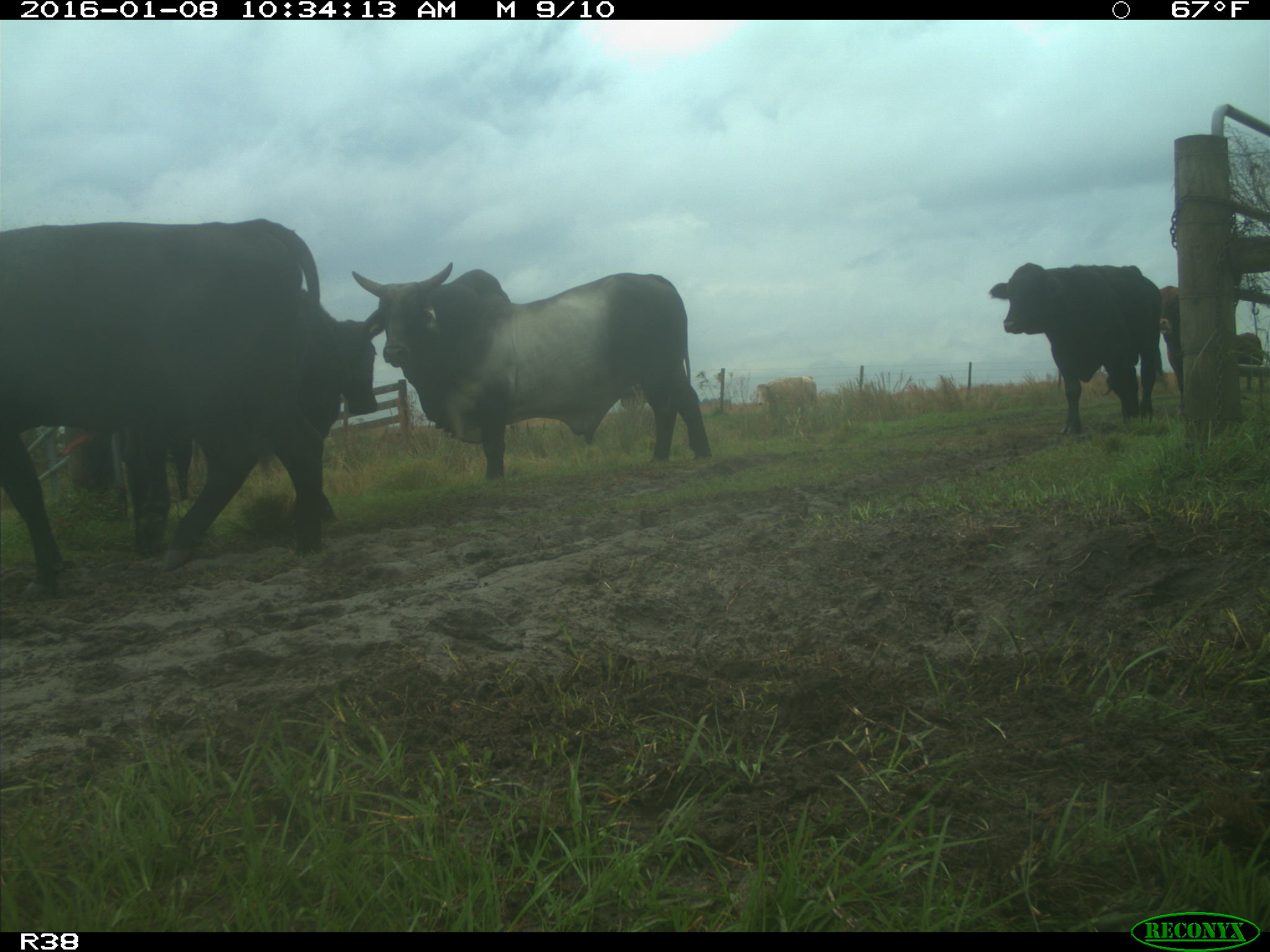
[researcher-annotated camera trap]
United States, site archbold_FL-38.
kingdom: Animalia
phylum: Chordata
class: Mammalia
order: Artiodactyla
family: Bovidae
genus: Bos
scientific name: Bos taurus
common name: domestic cow